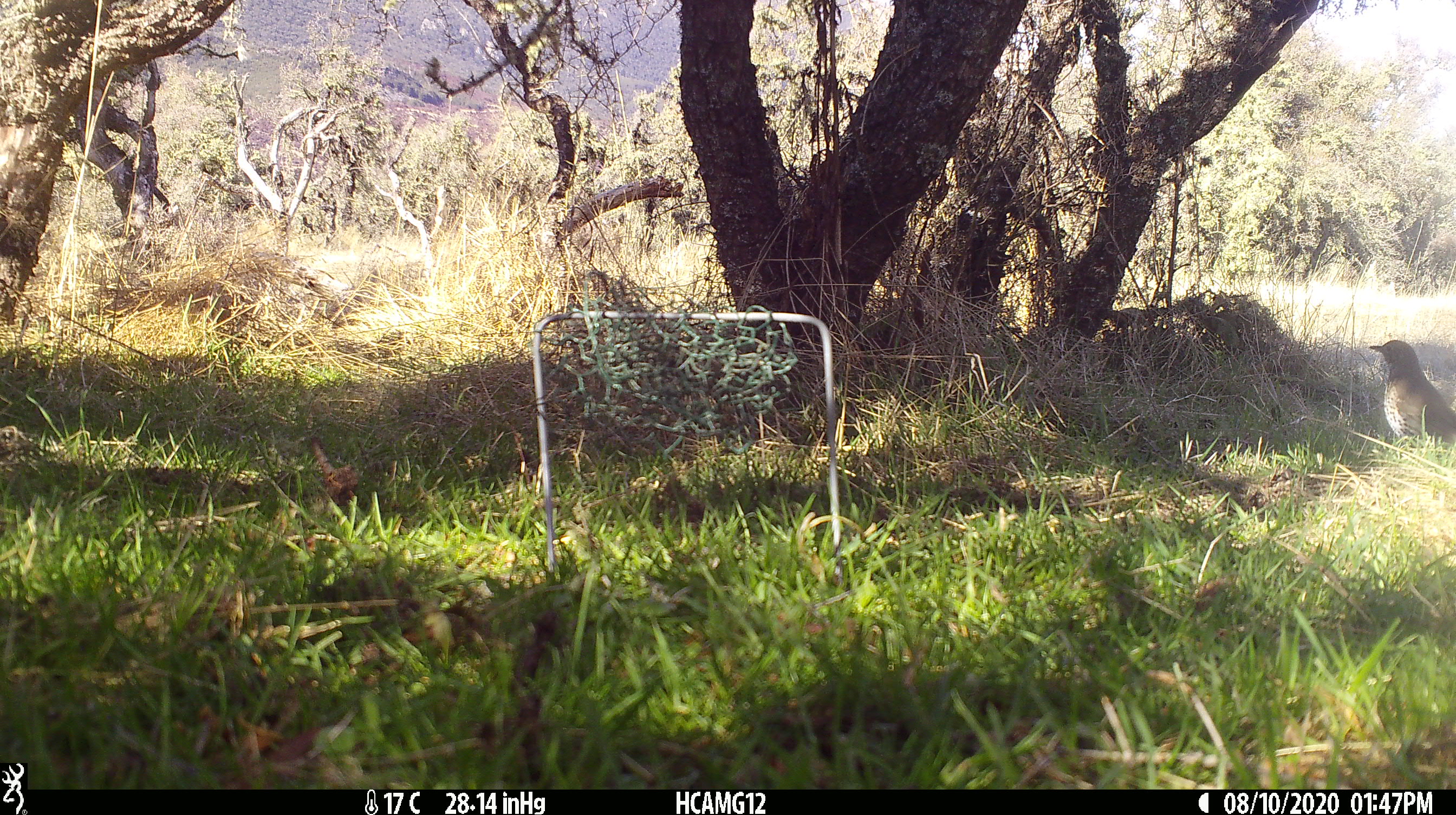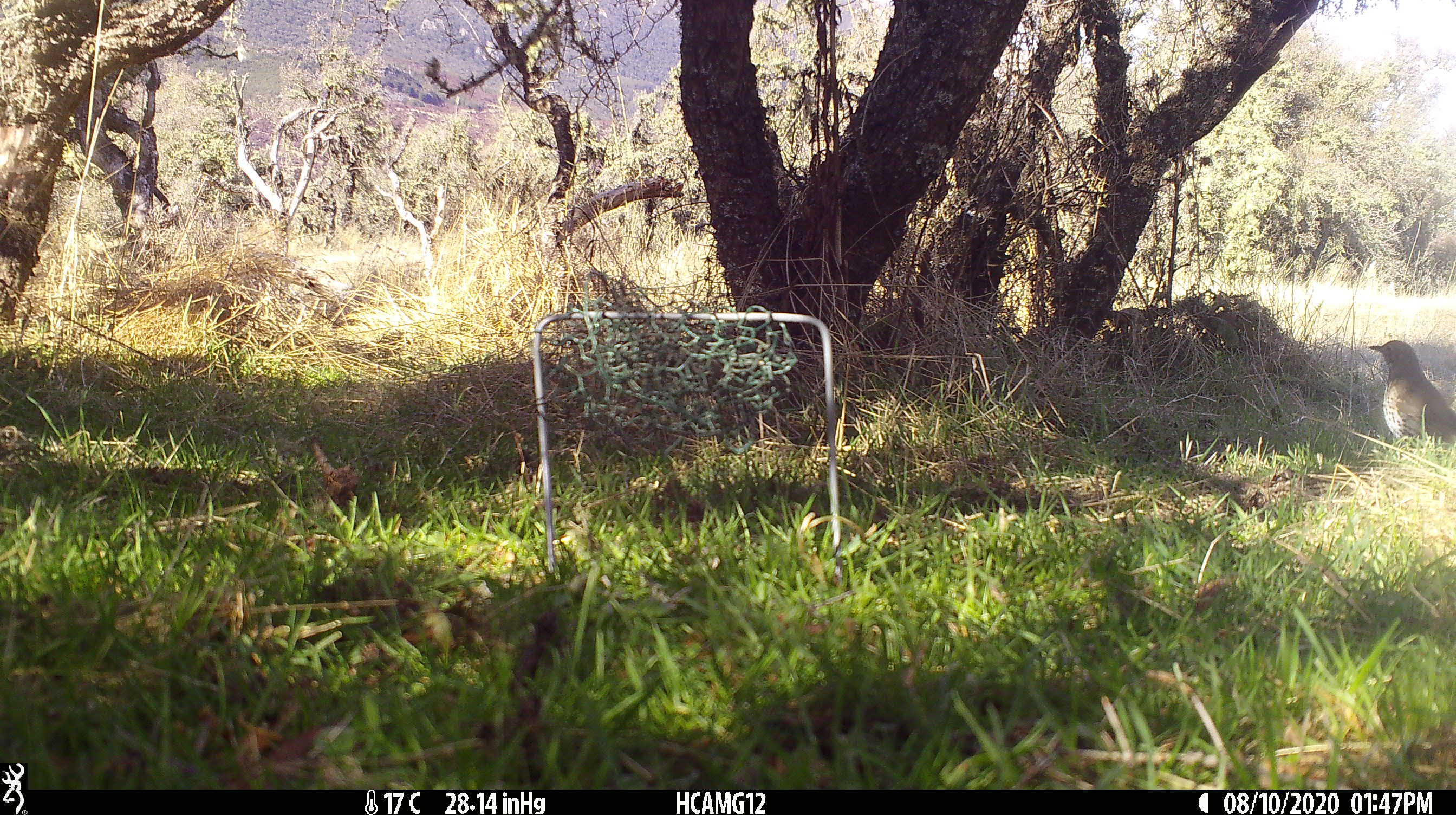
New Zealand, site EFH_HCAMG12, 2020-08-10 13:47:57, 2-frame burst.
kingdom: Animalia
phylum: Chordata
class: Aves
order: Passeriformes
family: Turdidae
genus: Turdus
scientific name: Turdus philomelos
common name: song thrush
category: thrush